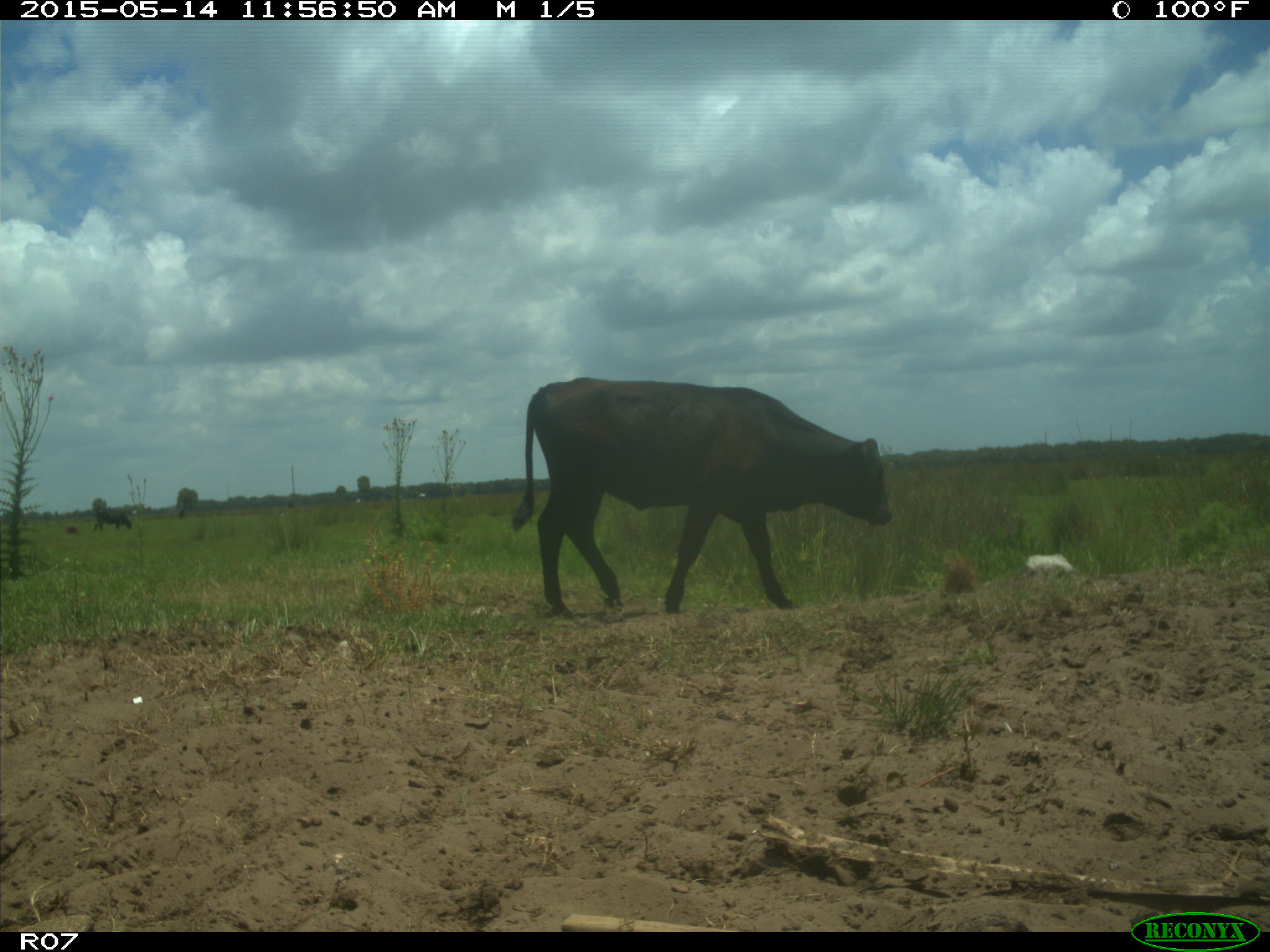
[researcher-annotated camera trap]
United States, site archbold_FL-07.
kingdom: Animalia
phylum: Chordata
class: Mammalia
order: Artiodactyla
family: Bovidae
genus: Bos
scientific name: Bos taurus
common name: domestic cow